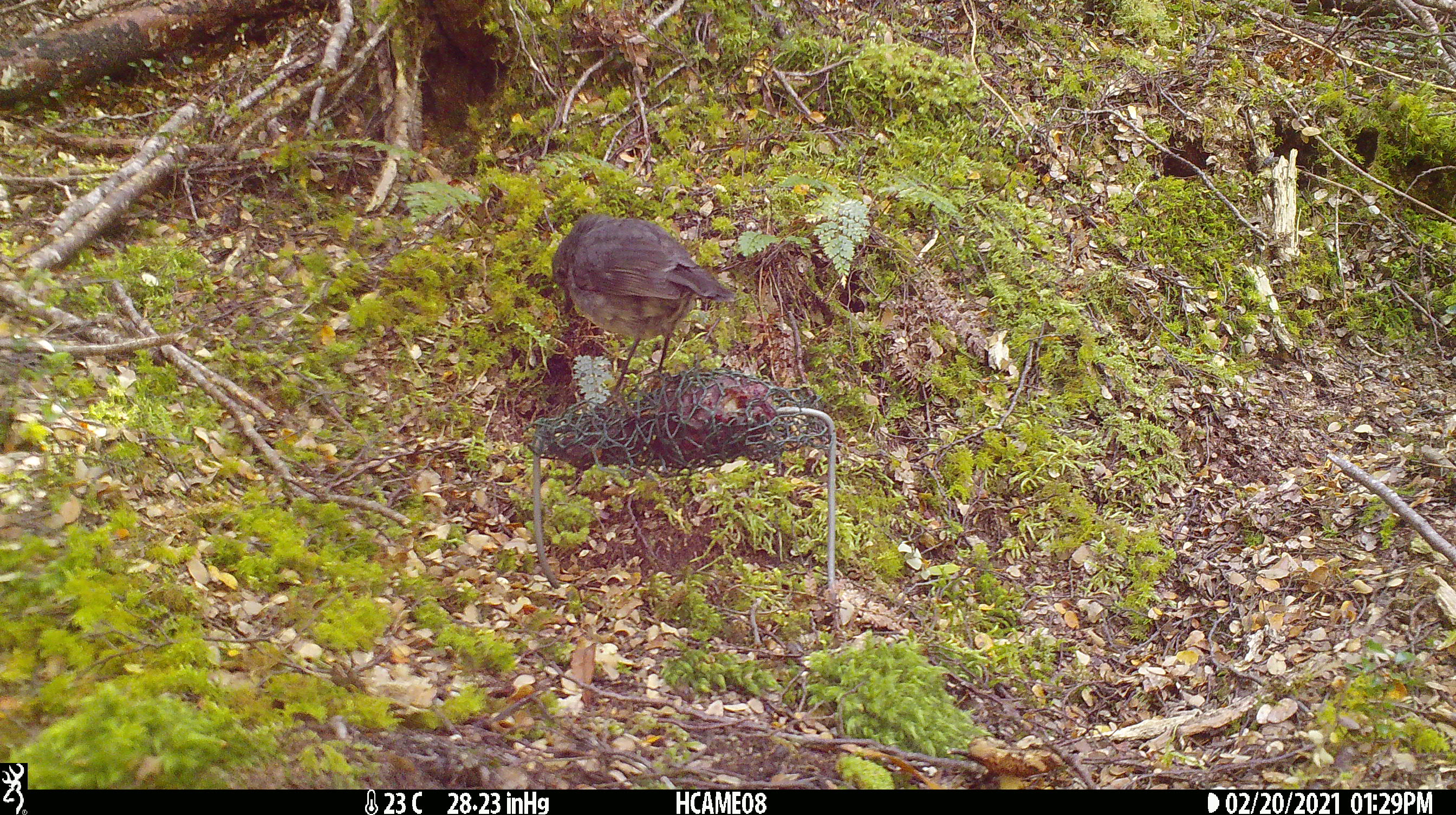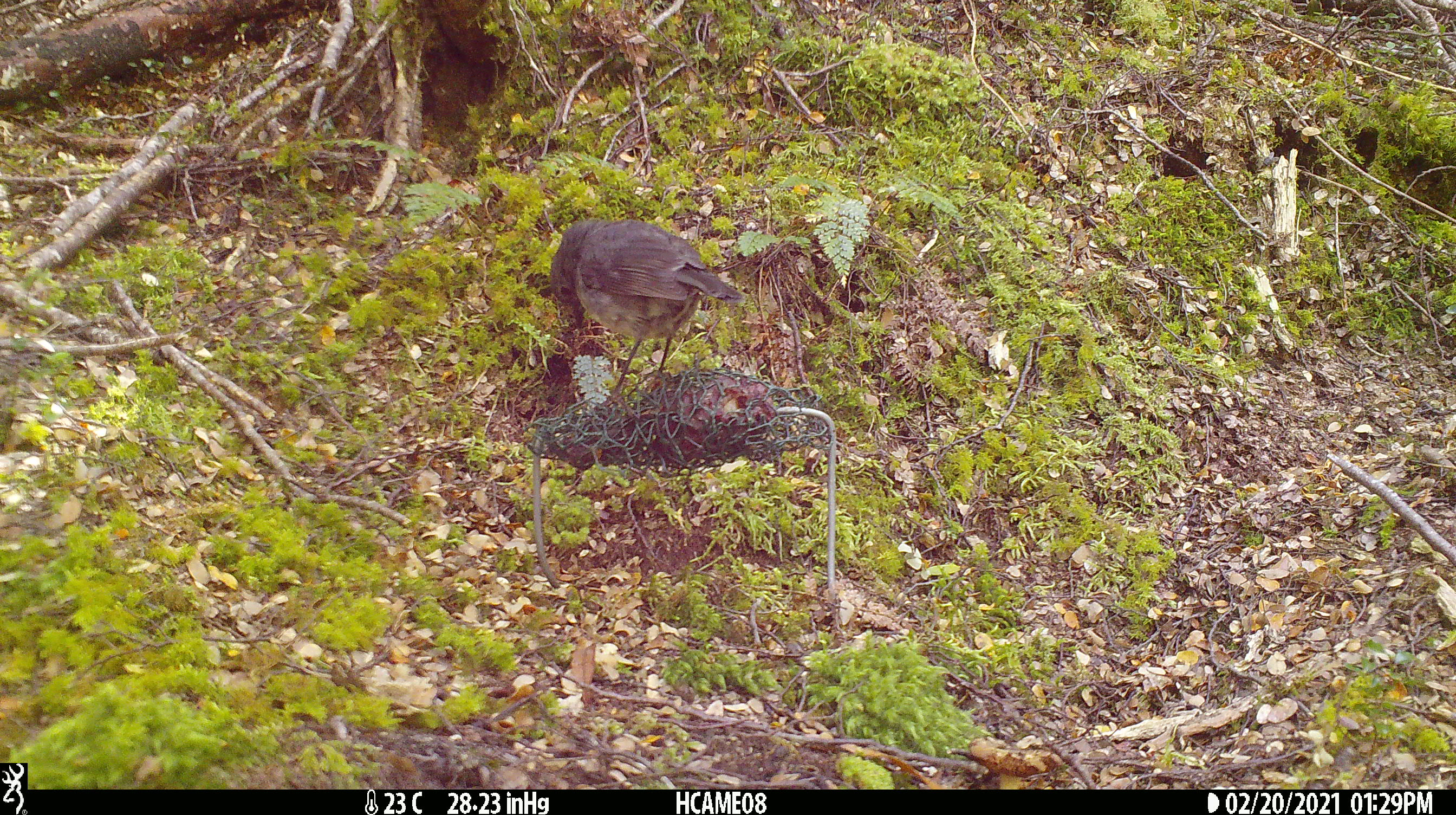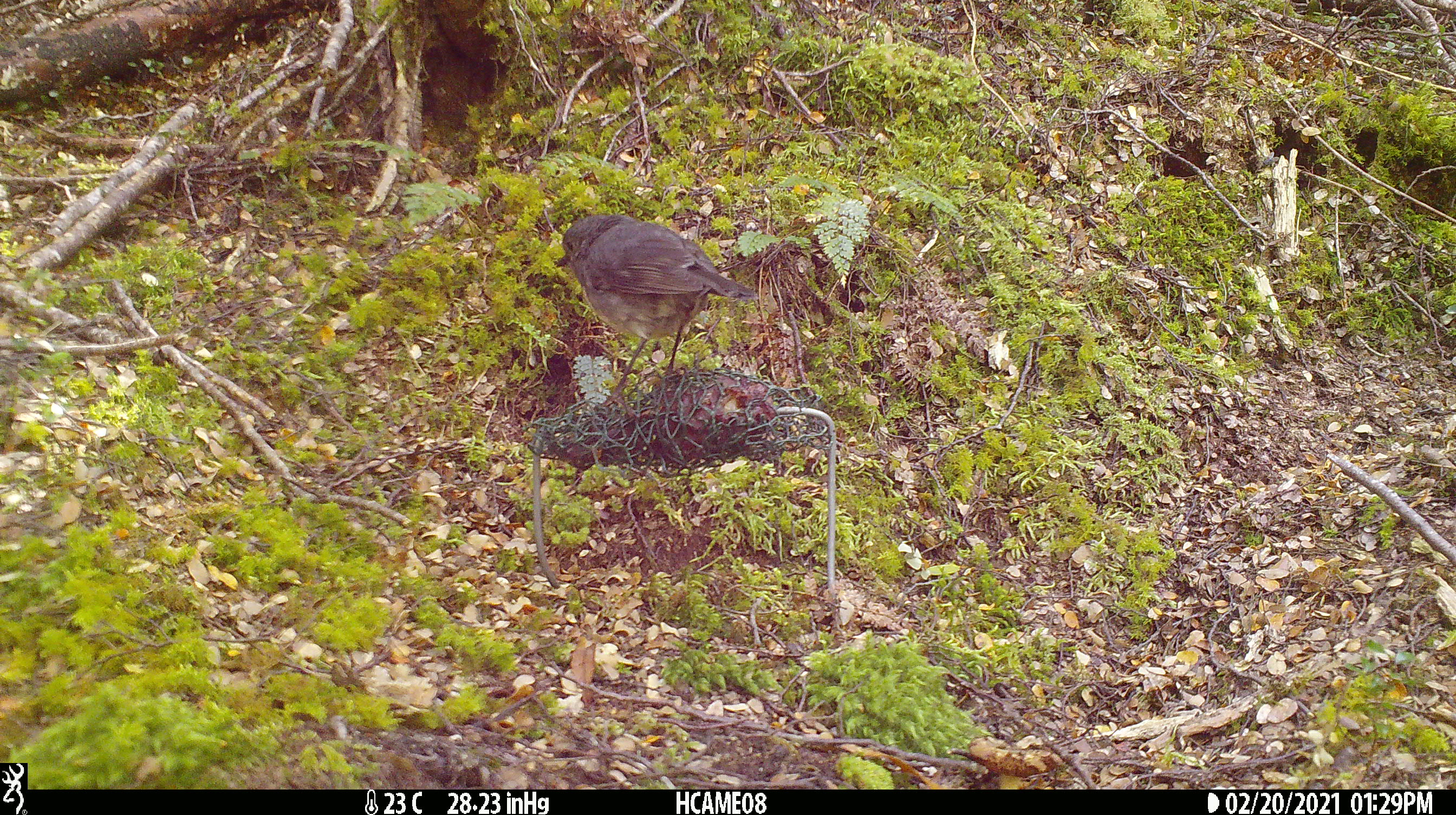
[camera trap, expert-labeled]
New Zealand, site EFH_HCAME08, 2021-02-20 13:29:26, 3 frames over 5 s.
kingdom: Animalia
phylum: Chordata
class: Aves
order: Passeriformes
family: Petroicidae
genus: Petroica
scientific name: Petroica australis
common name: new zealand robin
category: robin